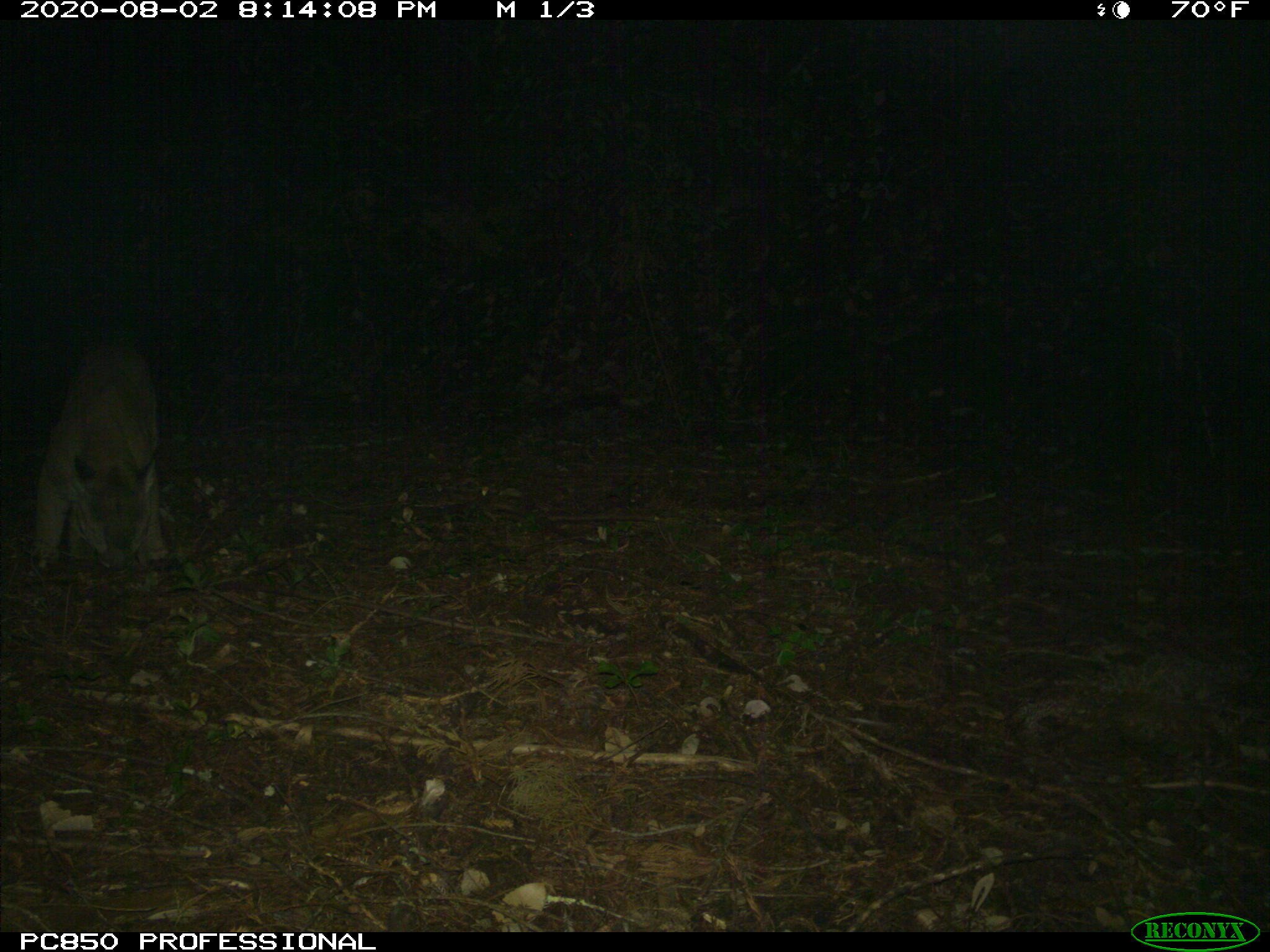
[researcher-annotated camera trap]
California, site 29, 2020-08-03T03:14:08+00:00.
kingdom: Animalia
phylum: Chordata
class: Mammalia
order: Carnivora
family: Felidae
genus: Puma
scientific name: Puma concolor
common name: puma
Puma (Puma concolor).